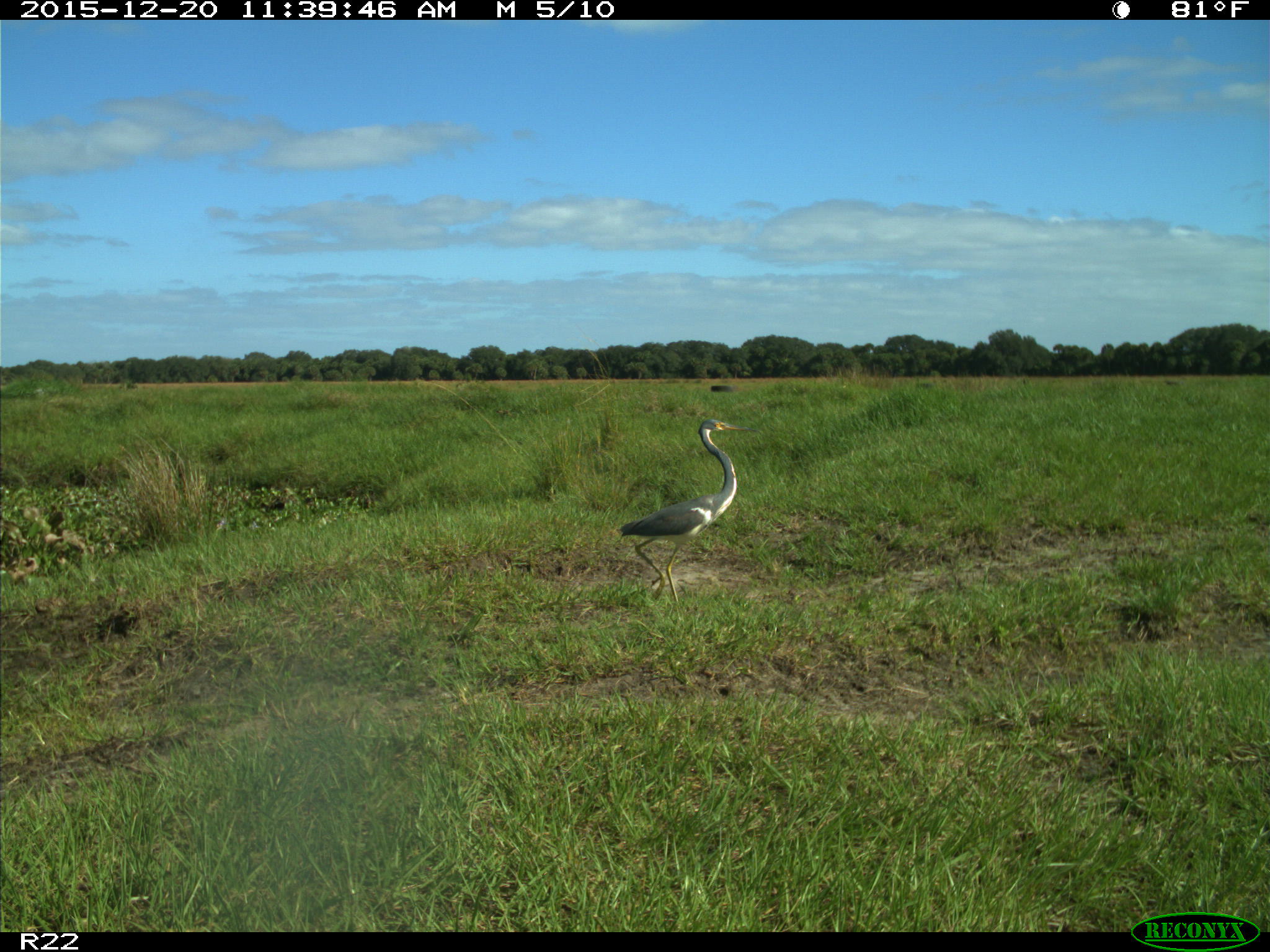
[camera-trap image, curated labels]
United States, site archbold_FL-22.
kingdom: Animalia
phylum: Chordata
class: Aves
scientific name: Aves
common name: birds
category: unidentified bird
Unidentified bird (birds) (Aves).